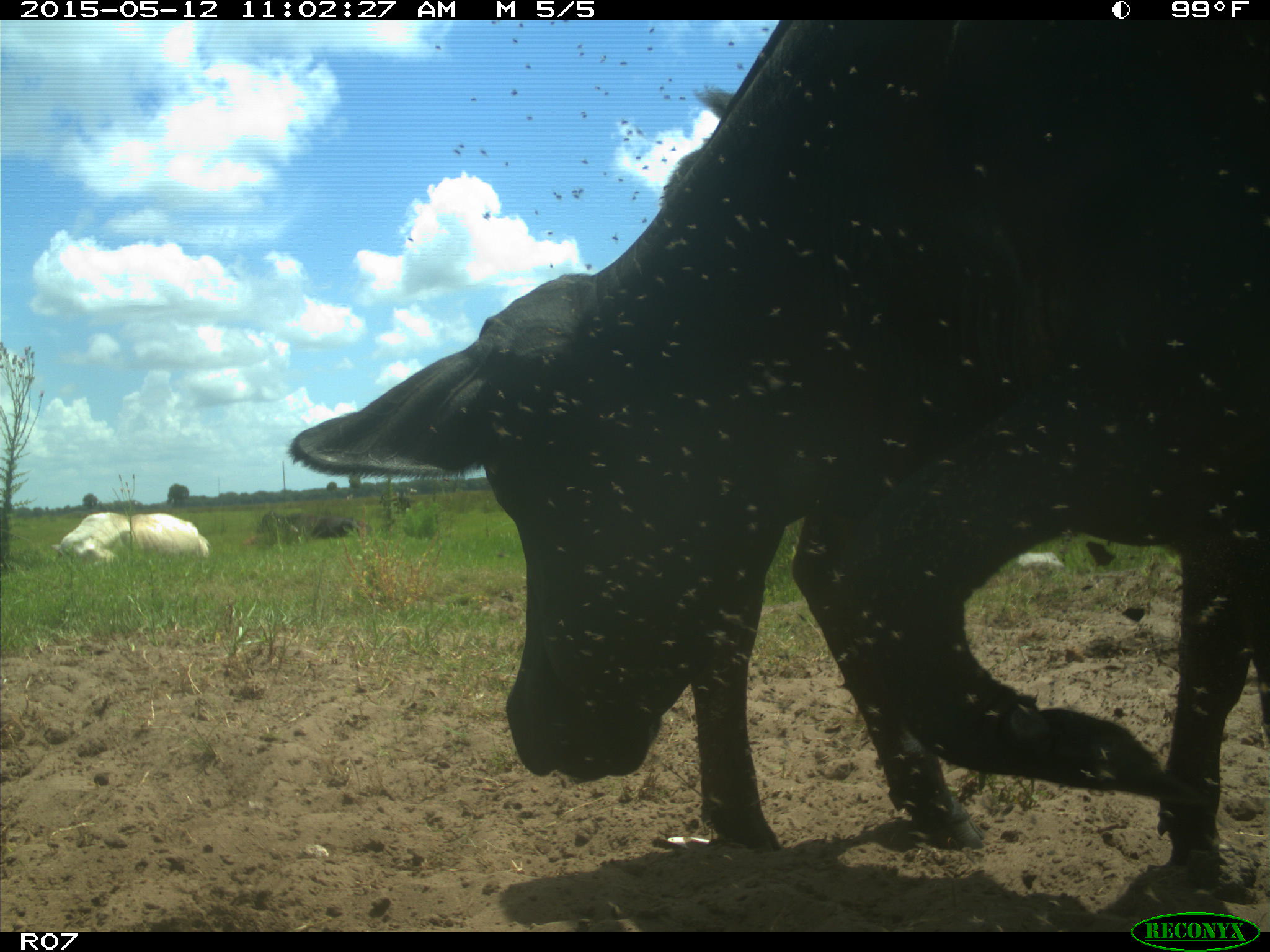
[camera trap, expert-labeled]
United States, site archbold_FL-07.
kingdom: Animalia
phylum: Chordata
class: Mammalia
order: Artiodactyla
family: Bovidae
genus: Bos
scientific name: Bos taurus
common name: domestic cow